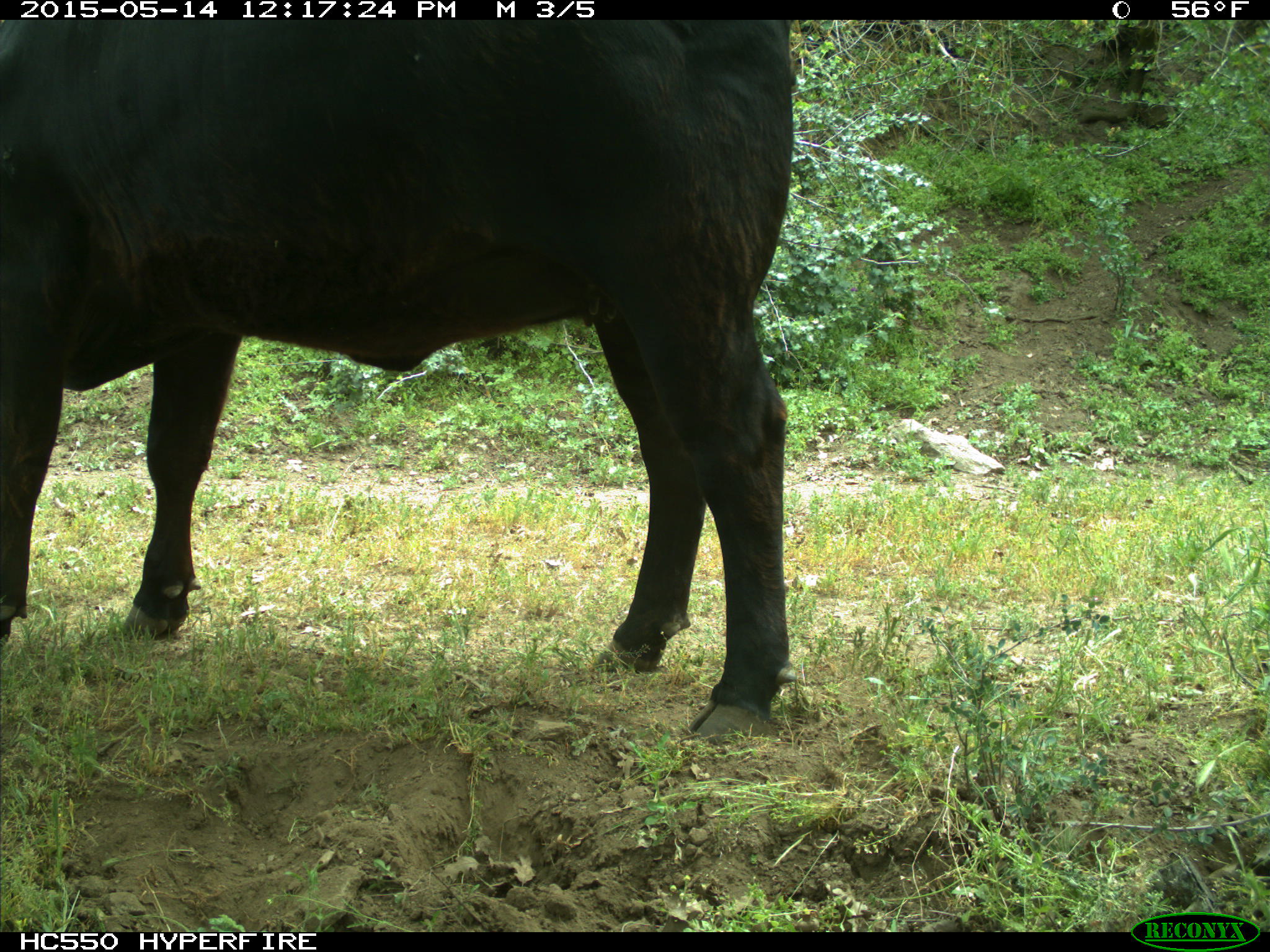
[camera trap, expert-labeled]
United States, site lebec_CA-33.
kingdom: Animalia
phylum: Chordata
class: Mammalia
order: Artiodactyla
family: Bovidae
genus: Bos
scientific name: Bos taurus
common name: domestic cow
Bos taurus (domestic cow).